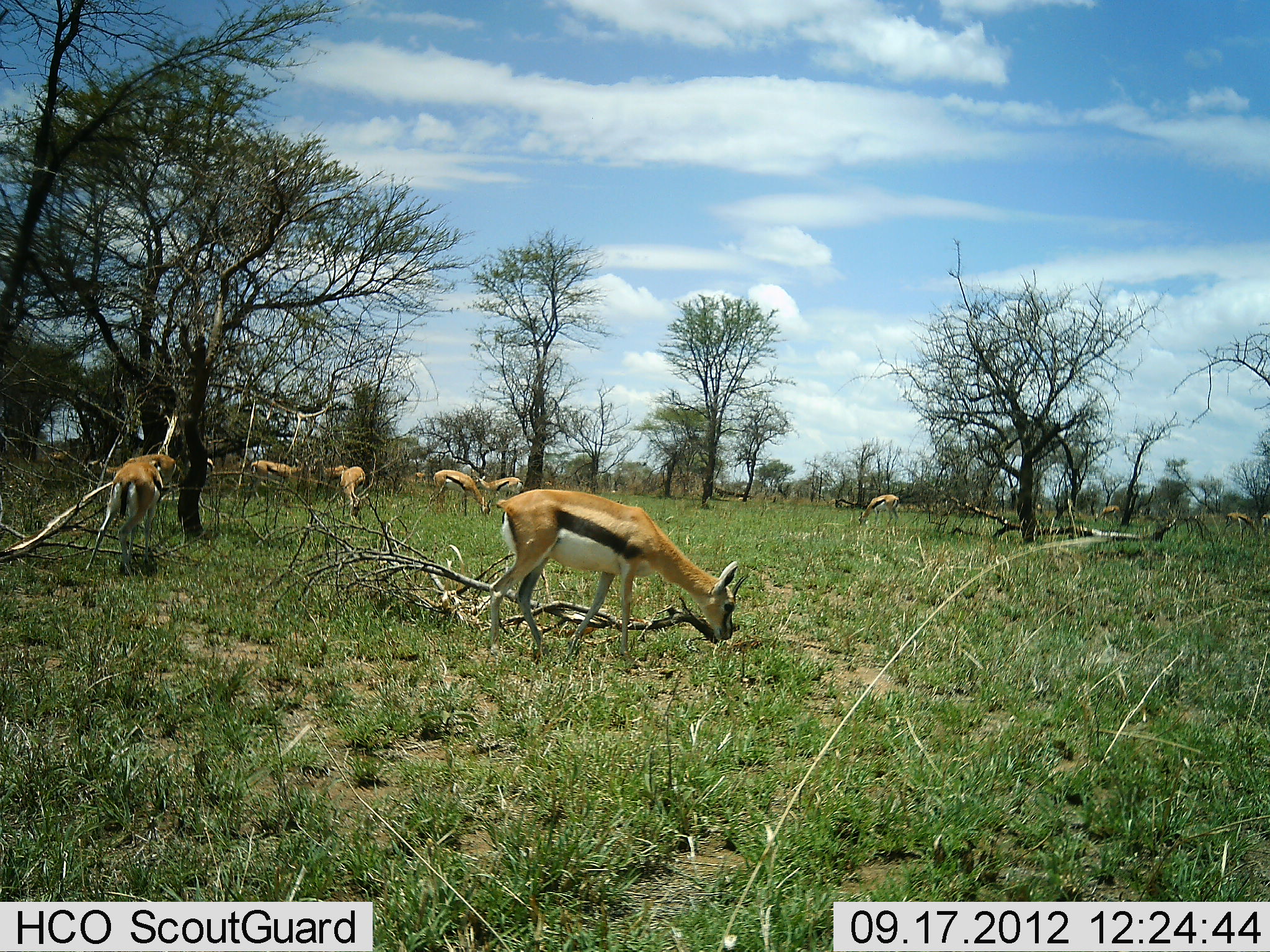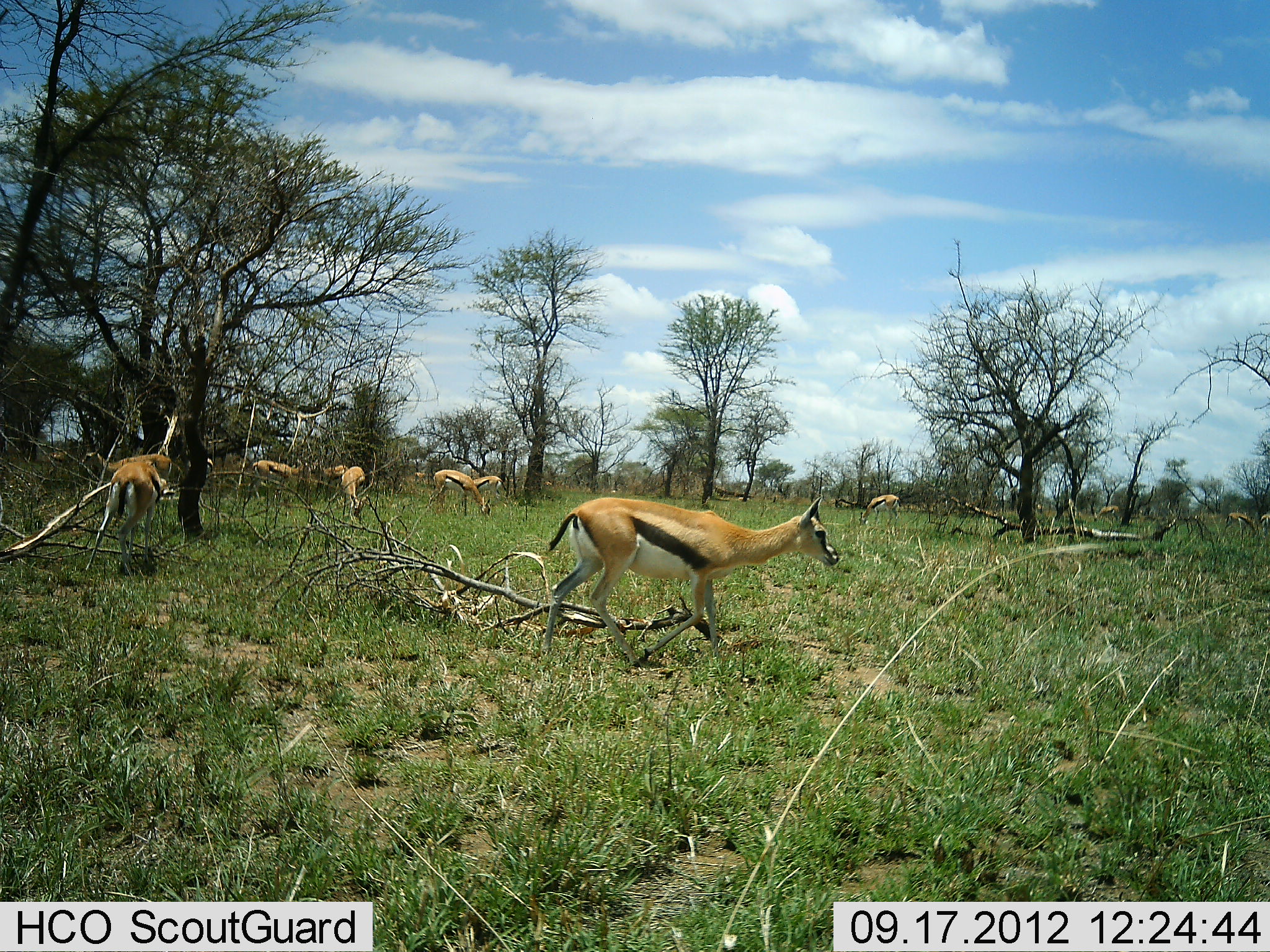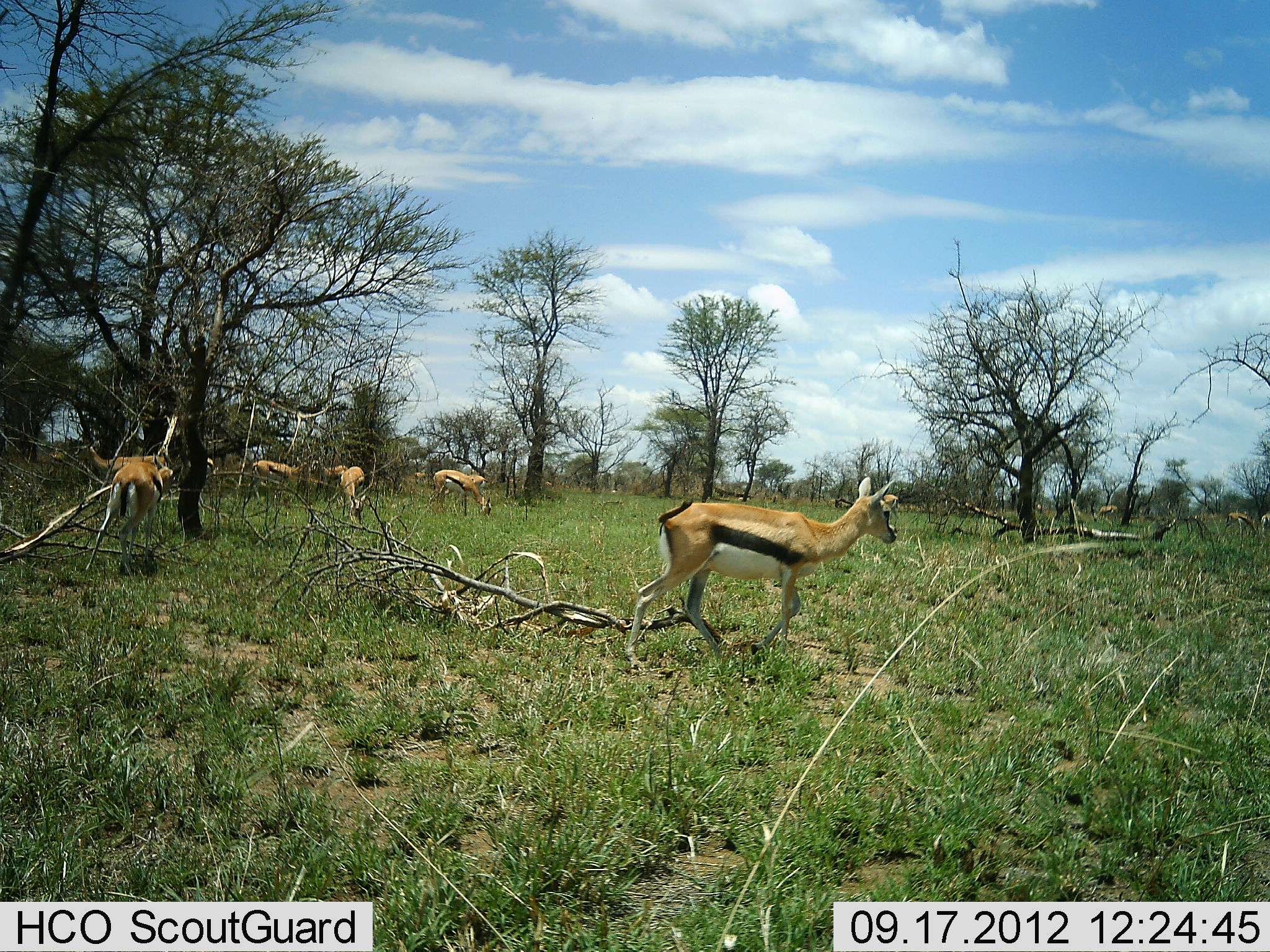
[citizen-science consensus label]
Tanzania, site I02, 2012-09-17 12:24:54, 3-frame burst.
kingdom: Animalia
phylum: Chordata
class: Mammalia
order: Artiodactyla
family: Bovidae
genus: Eudorcas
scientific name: Eudorcas thomsonii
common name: thomson's gazelle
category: gazellethomsons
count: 11-50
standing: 40%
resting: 10%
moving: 40%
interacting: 10%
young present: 0%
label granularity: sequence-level